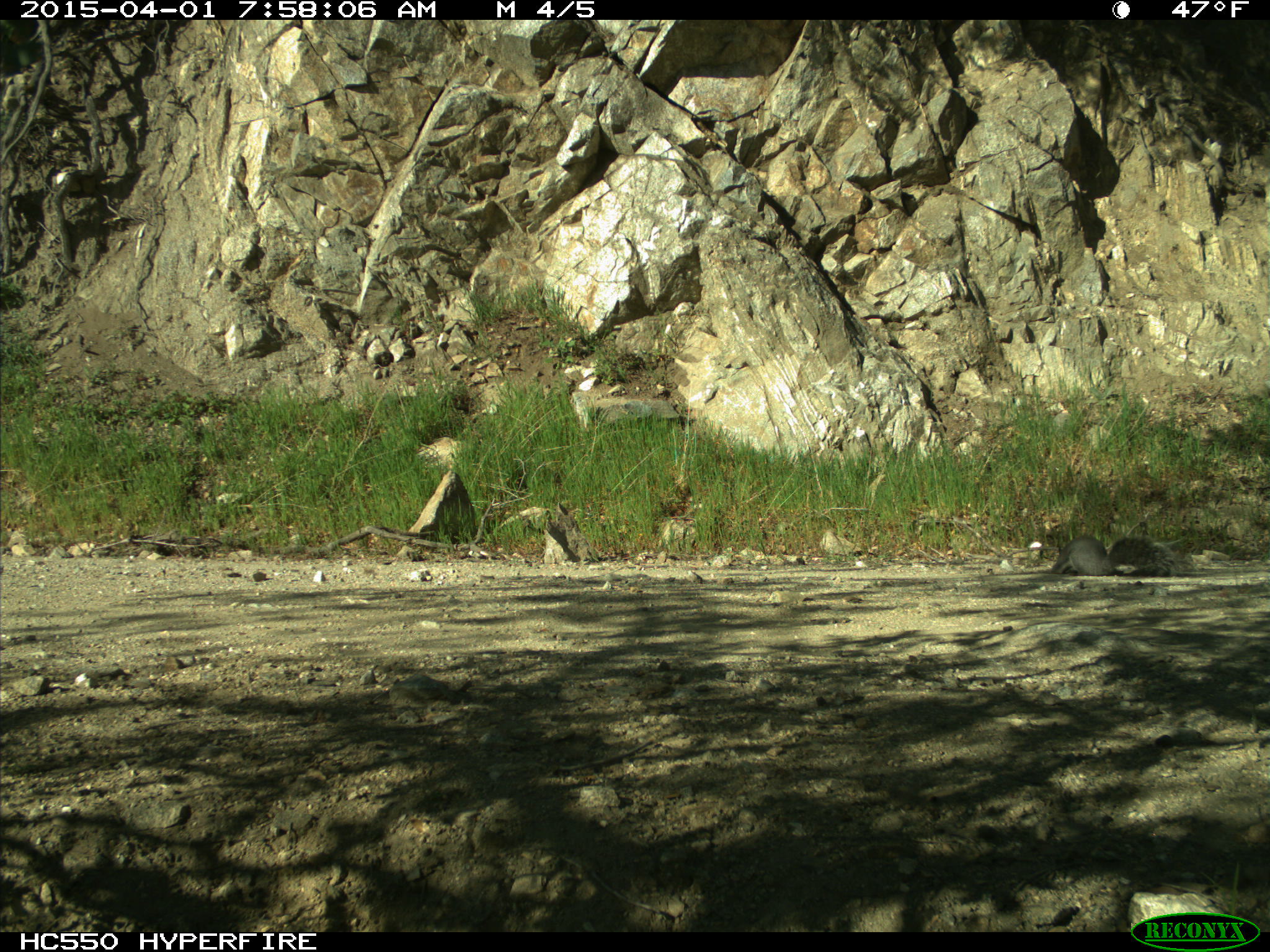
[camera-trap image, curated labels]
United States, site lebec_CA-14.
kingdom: Animalia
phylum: Chordata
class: Mammalia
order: Rodentia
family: Sciuridae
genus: Sciurus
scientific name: Sciurus carolinensis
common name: eastern gray squirrel